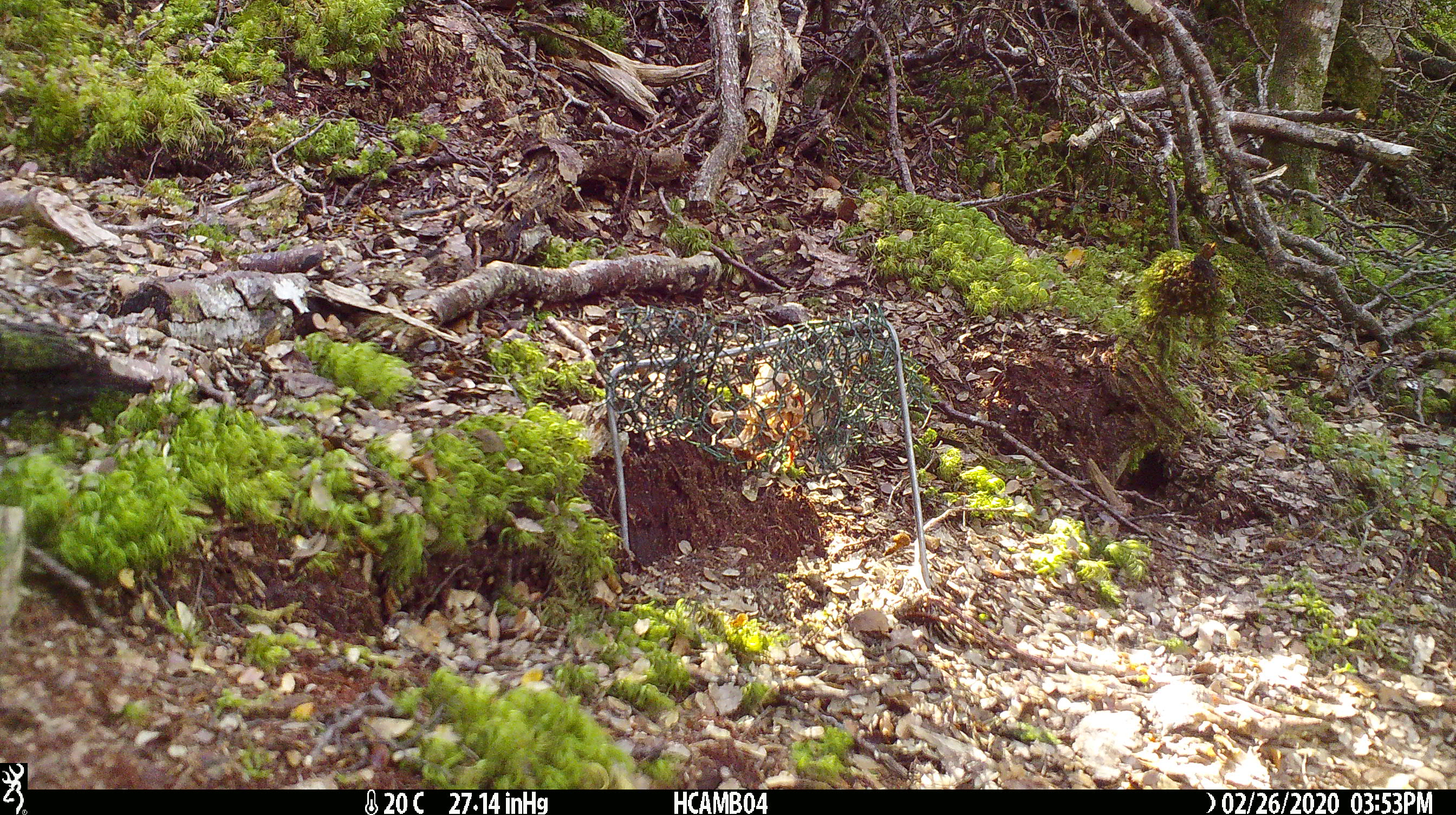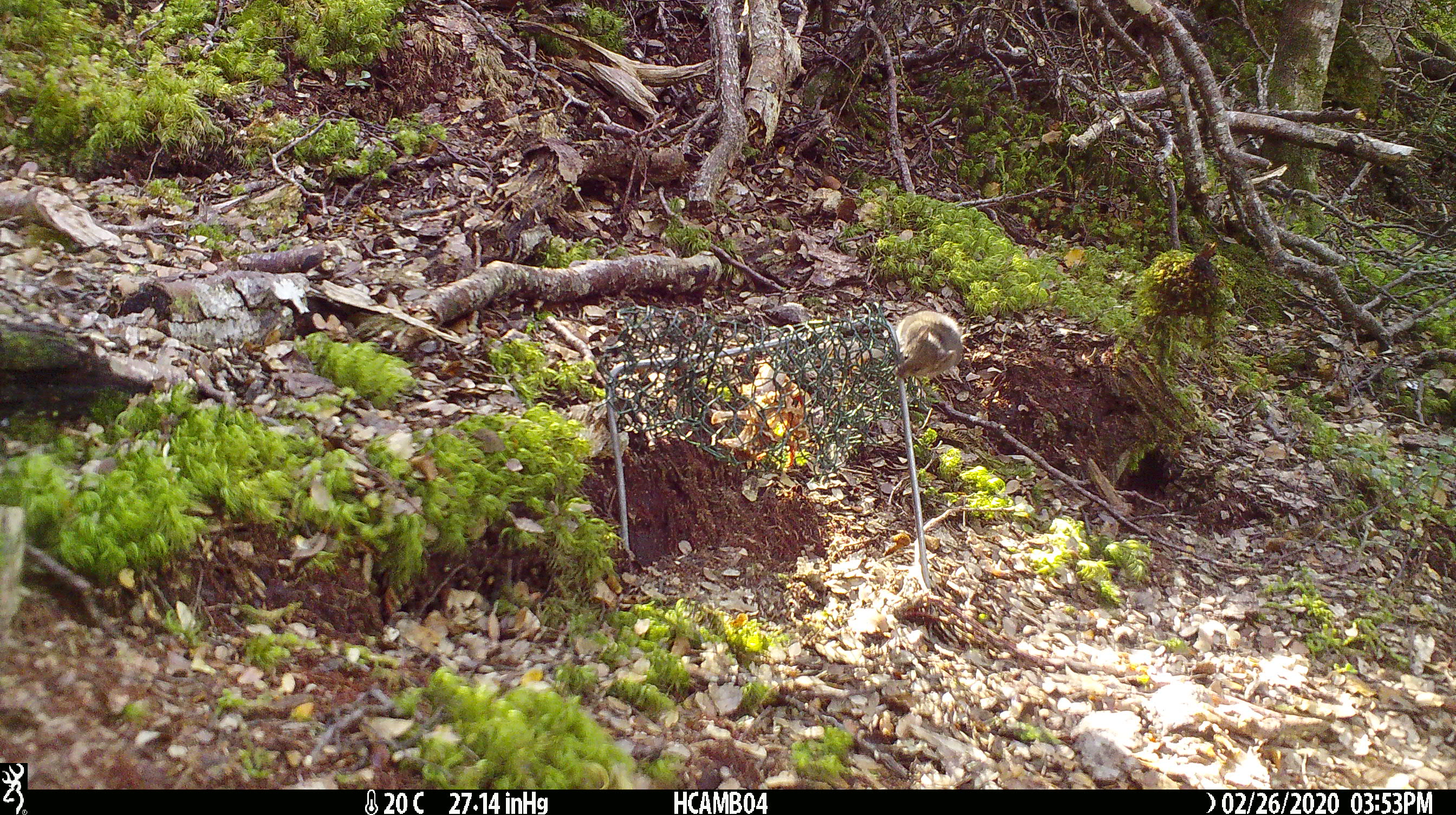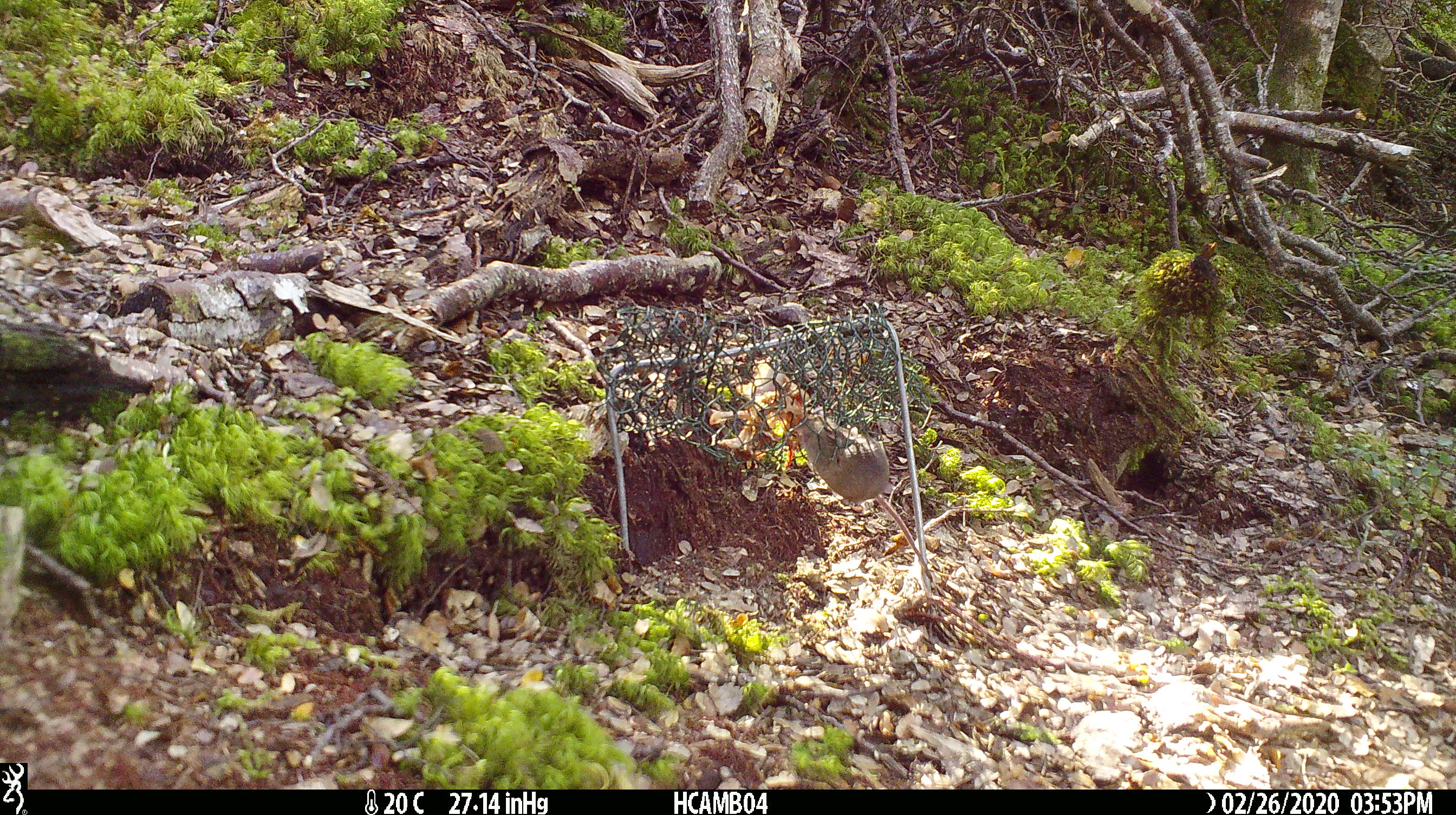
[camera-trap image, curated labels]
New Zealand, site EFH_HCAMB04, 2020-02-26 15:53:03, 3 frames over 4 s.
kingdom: Animalia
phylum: Chordata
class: Mammalia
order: Rodentia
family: Muridae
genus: Mus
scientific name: Mus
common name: mouse